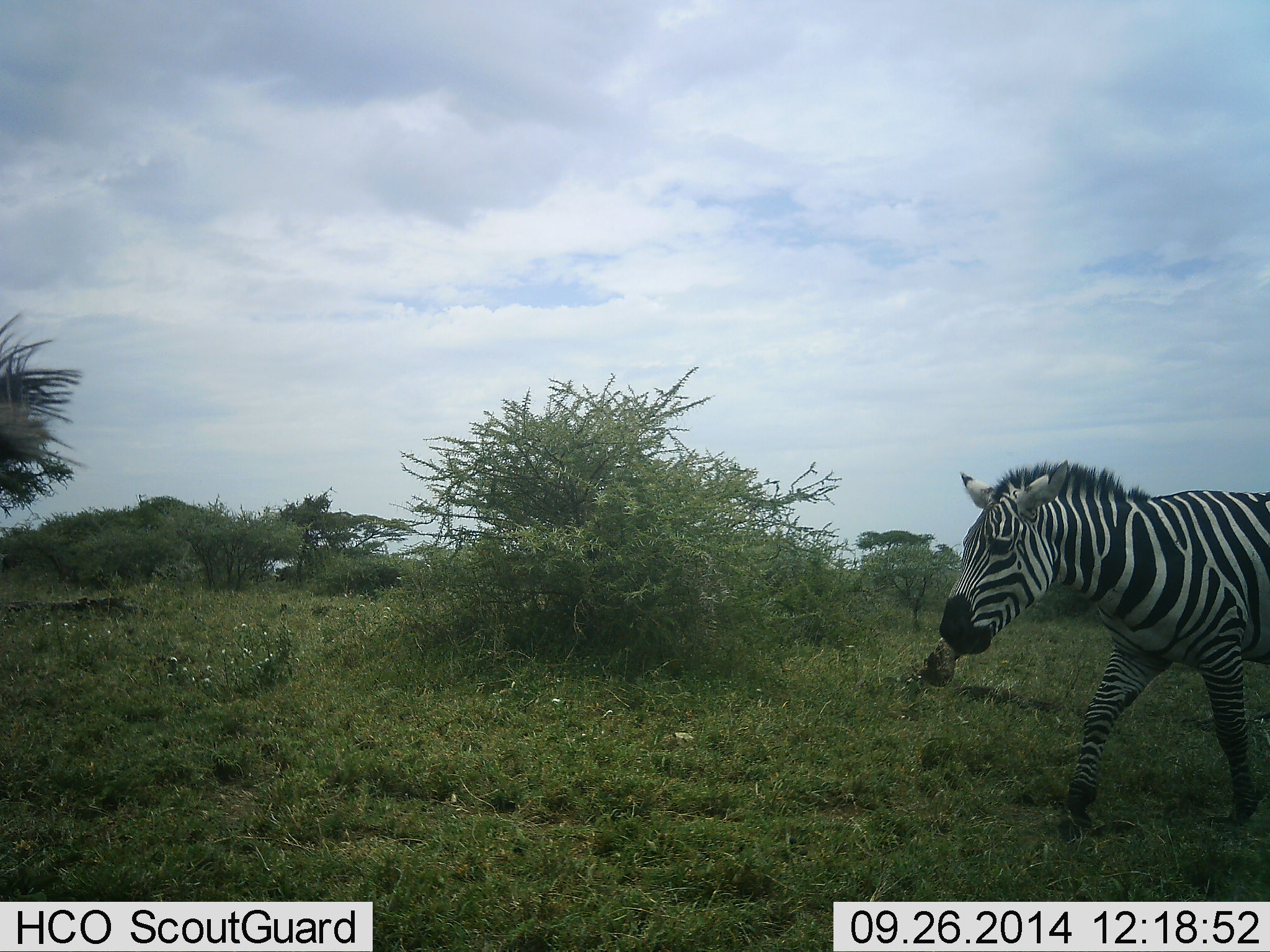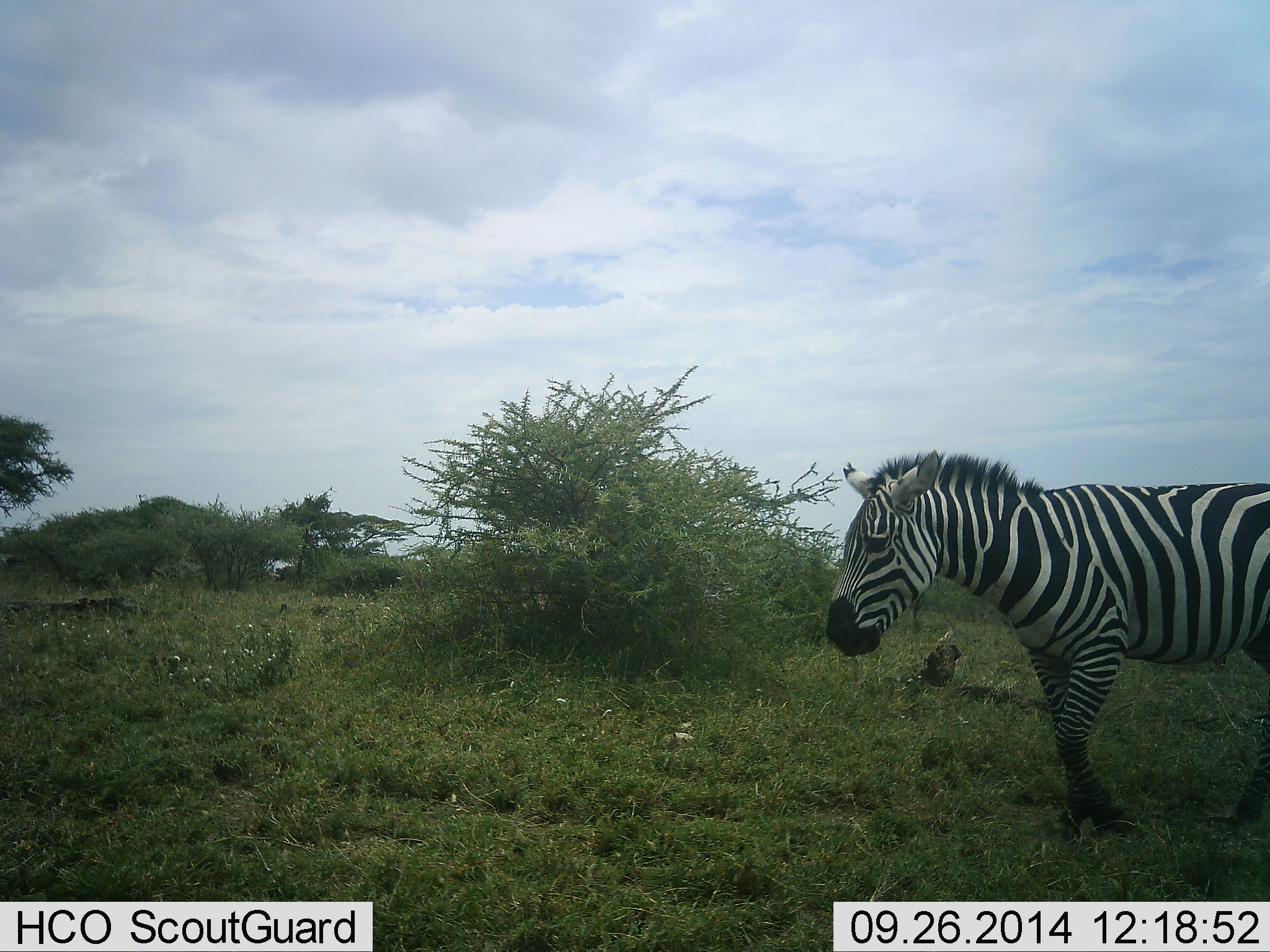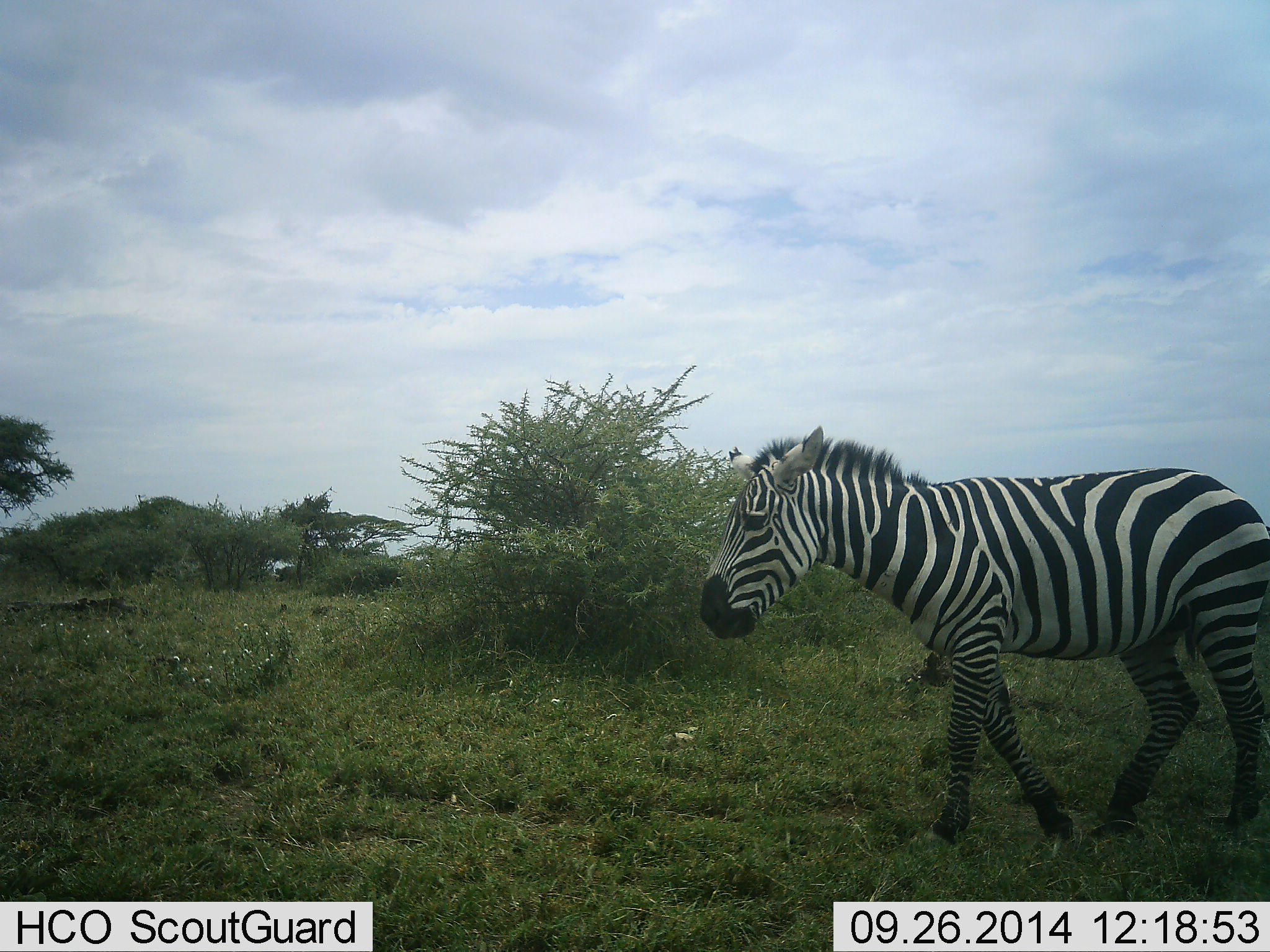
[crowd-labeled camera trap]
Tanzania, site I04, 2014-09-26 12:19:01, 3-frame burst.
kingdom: Animalia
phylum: Chordata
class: Mammalia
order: Perissodactyla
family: Equidae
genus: Equus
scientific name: Equus quagga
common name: plains zebra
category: zebra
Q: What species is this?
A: Zebra (plains zebra) (Equus quagga).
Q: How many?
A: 2.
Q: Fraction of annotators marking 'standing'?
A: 0%.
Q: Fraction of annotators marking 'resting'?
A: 0%.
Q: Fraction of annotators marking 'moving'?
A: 100%.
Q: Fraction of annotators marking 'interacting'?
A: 0%.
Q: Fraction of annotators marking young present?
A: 0%.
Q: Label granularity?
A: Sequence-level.